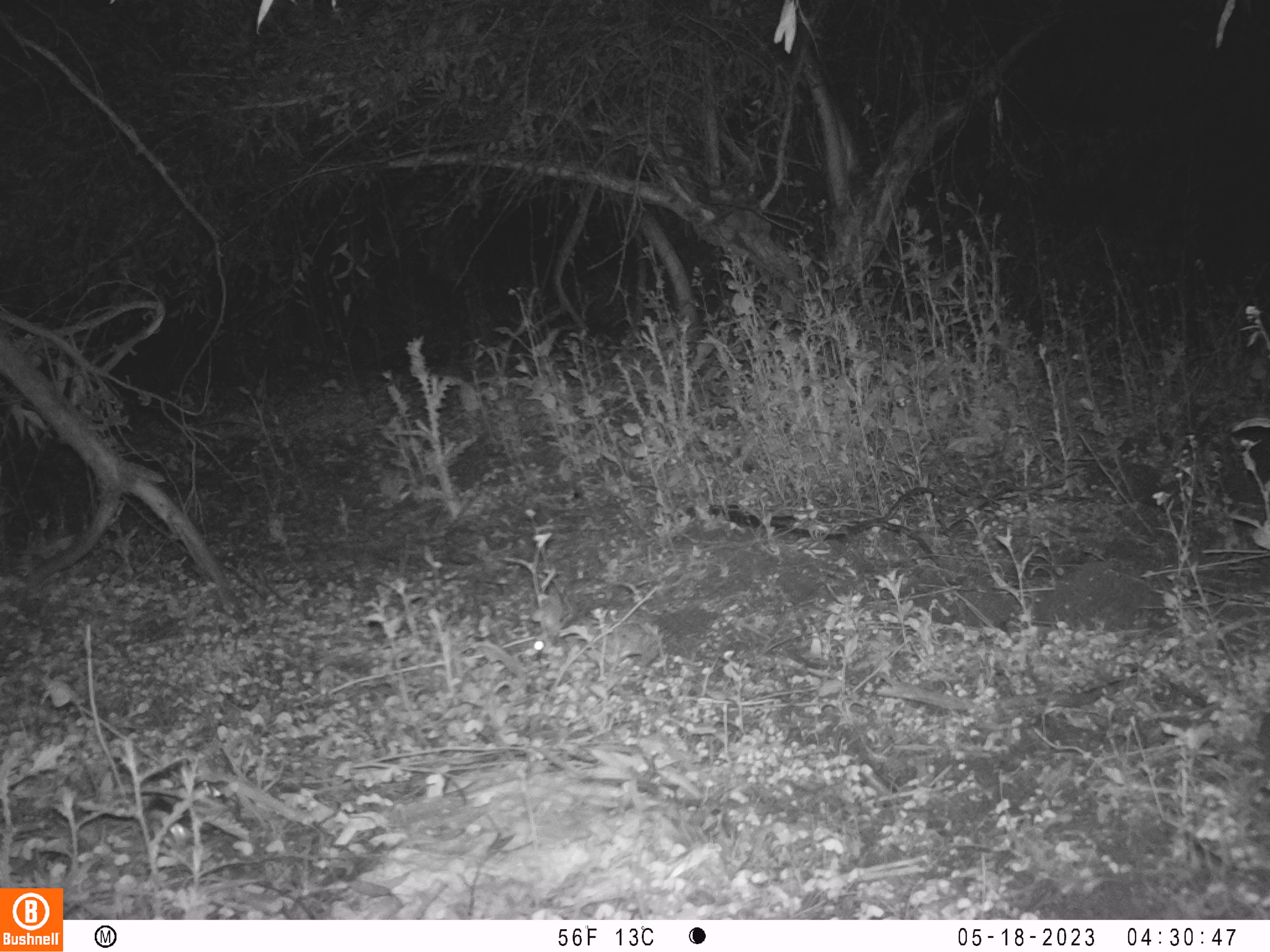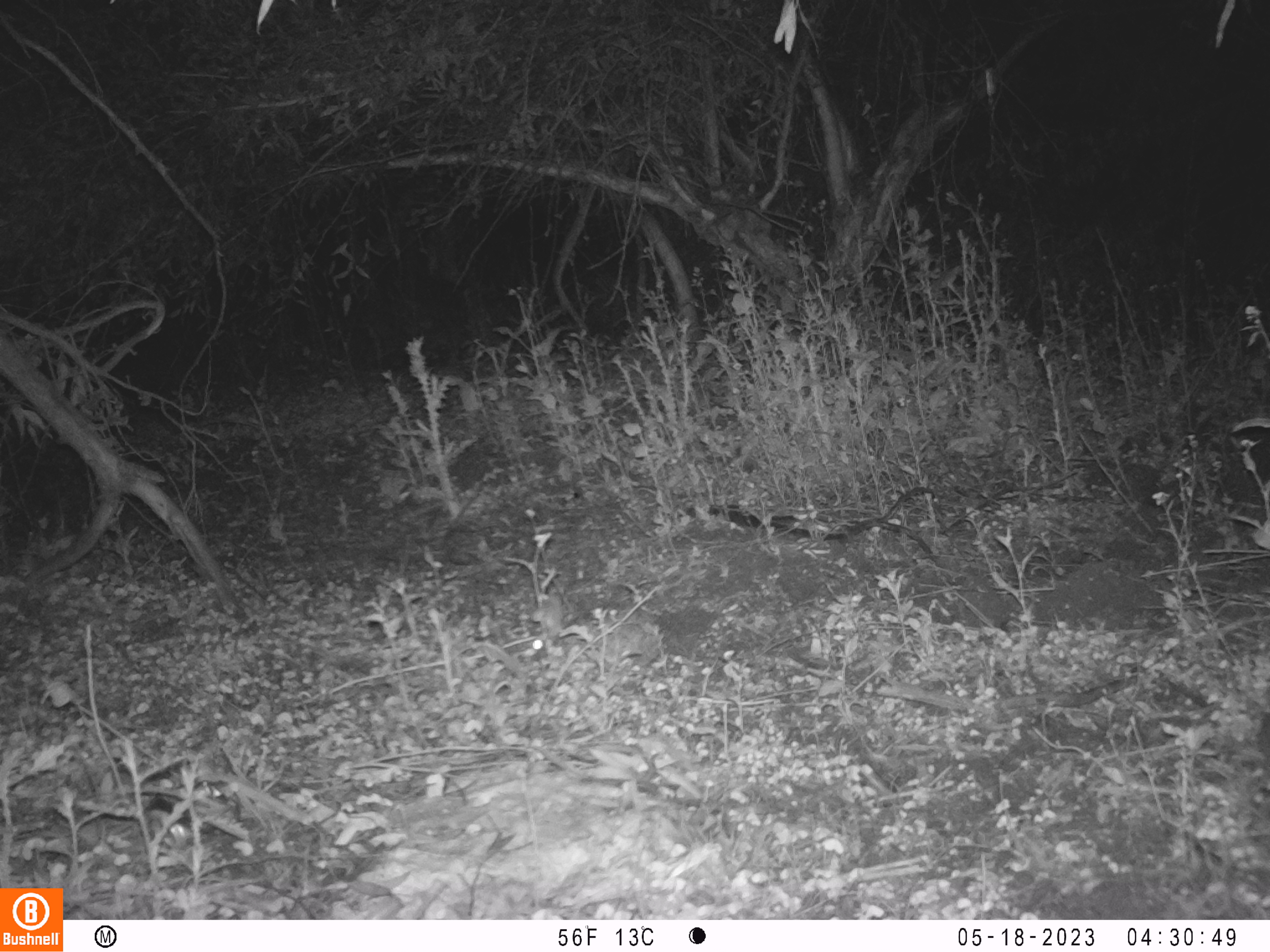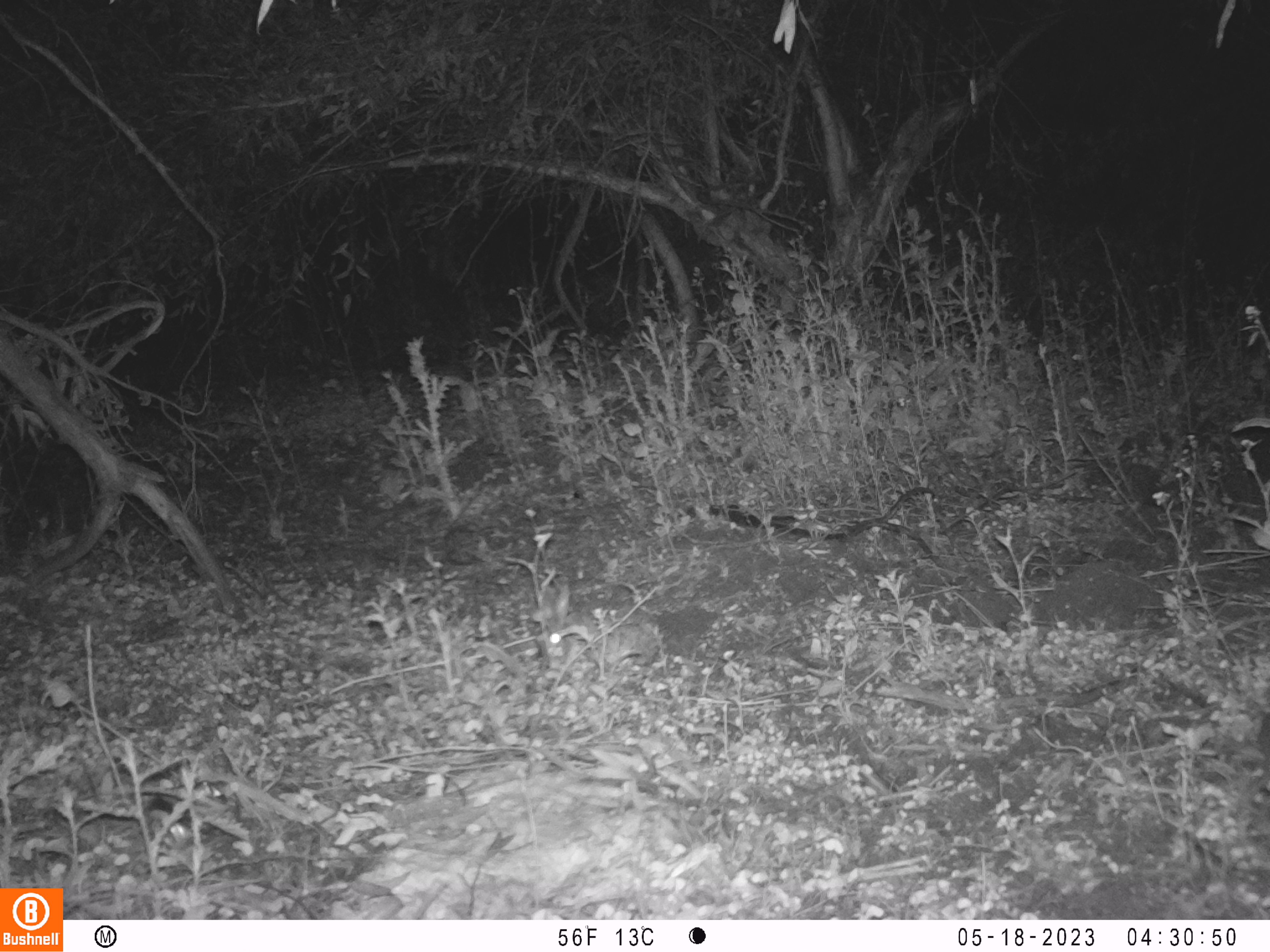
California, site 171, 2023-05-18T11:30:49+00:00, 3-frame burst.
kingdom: Animalia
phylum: Chordata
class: Mammalia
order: Lagomorpha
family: Leporidae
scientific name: Leporidae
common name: rabbit